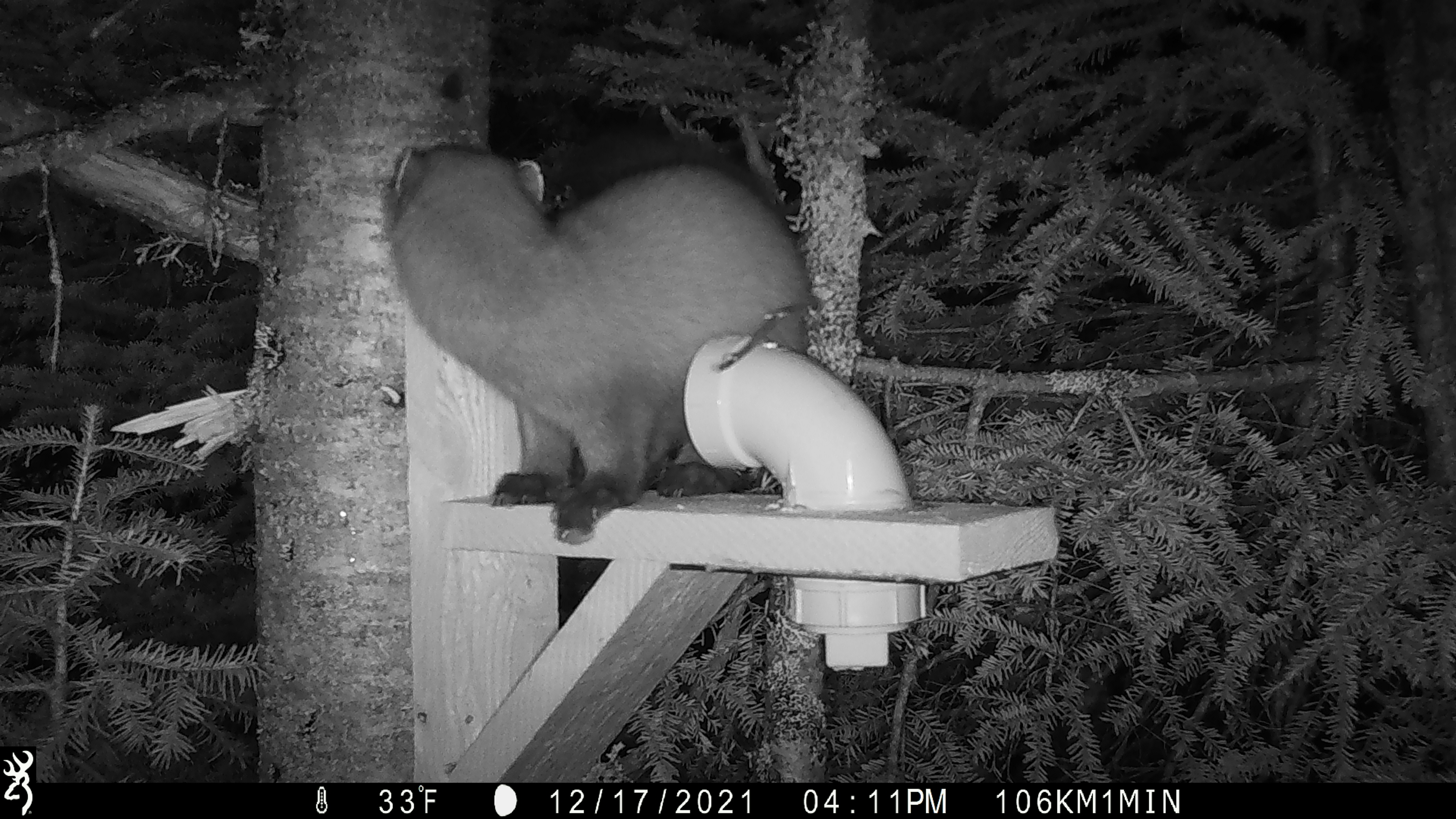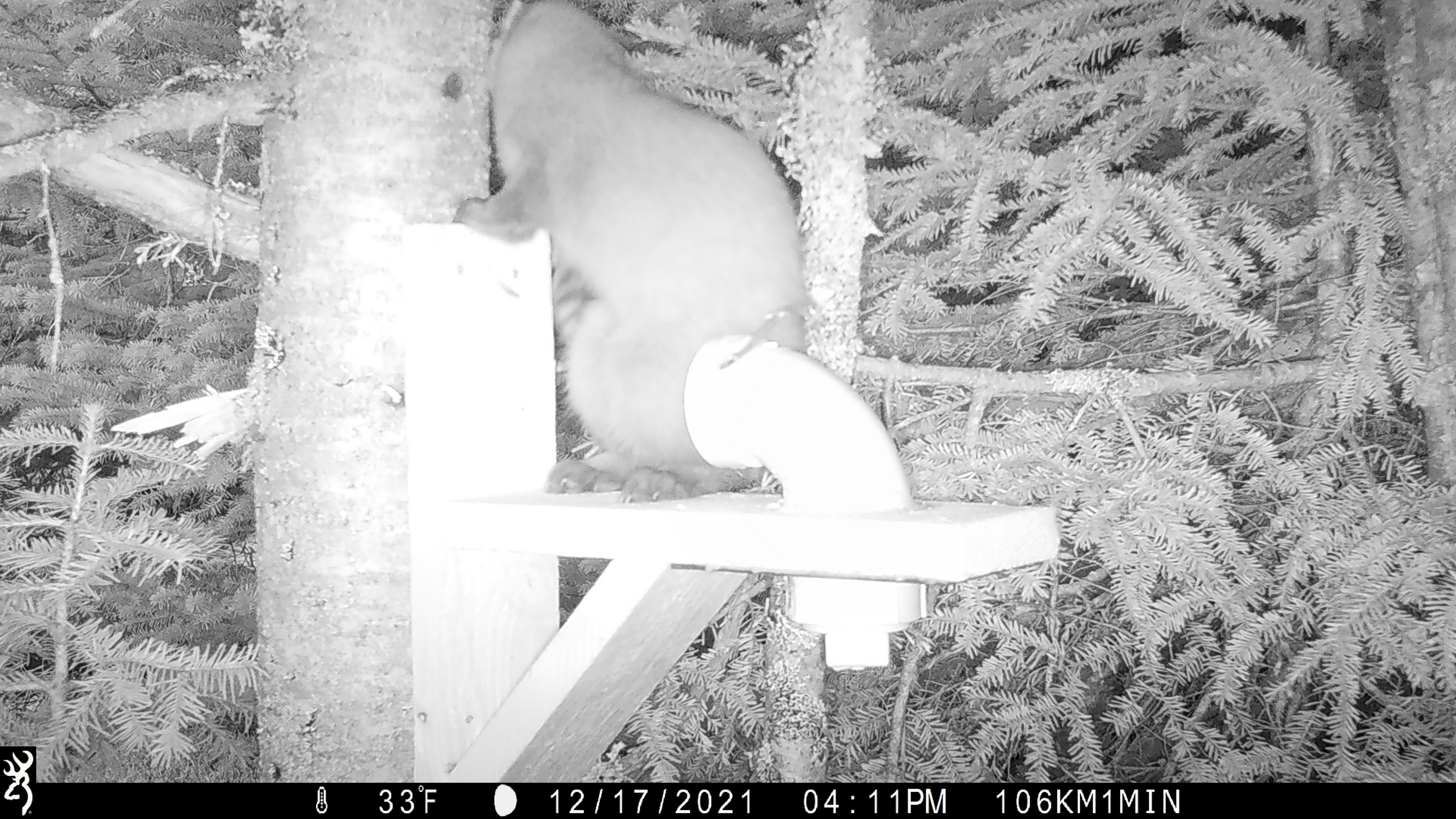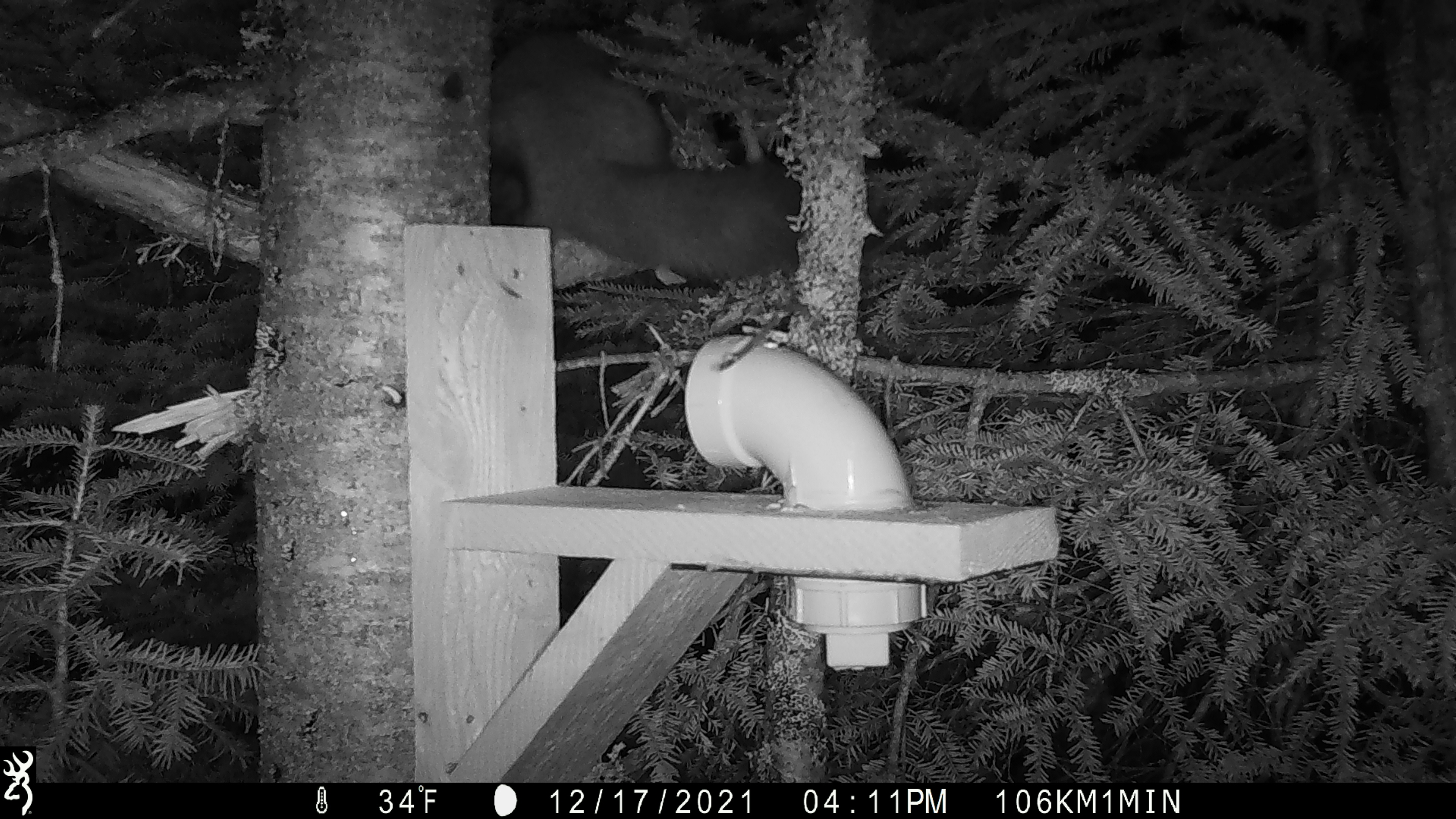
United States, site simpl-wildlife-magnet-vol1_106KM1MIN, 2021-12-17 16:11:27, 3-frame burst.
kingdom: Animalia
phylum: Chordata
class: Mammalia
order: Carnivora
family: Mustelidae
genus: Martes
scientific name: Martes americana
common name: american marten